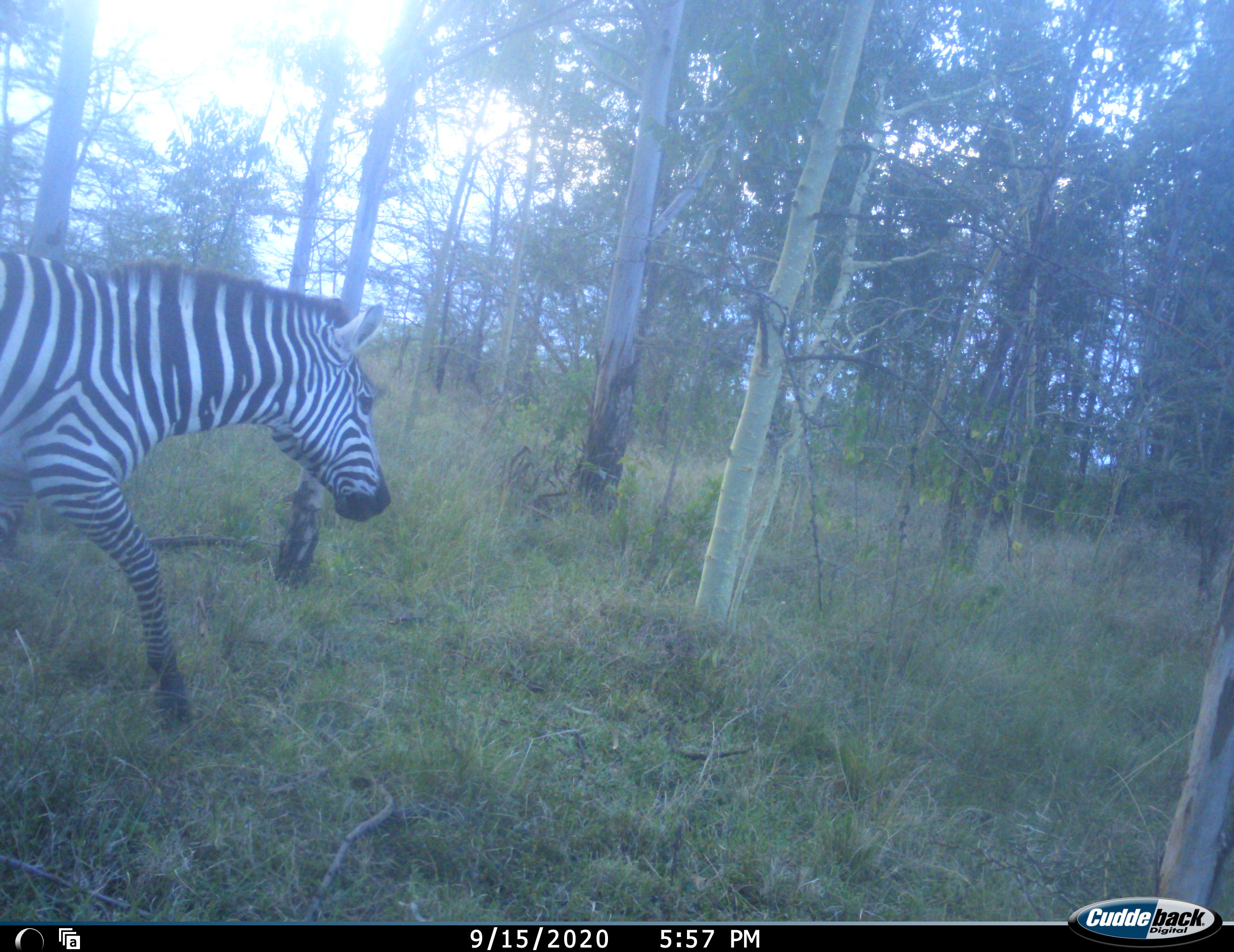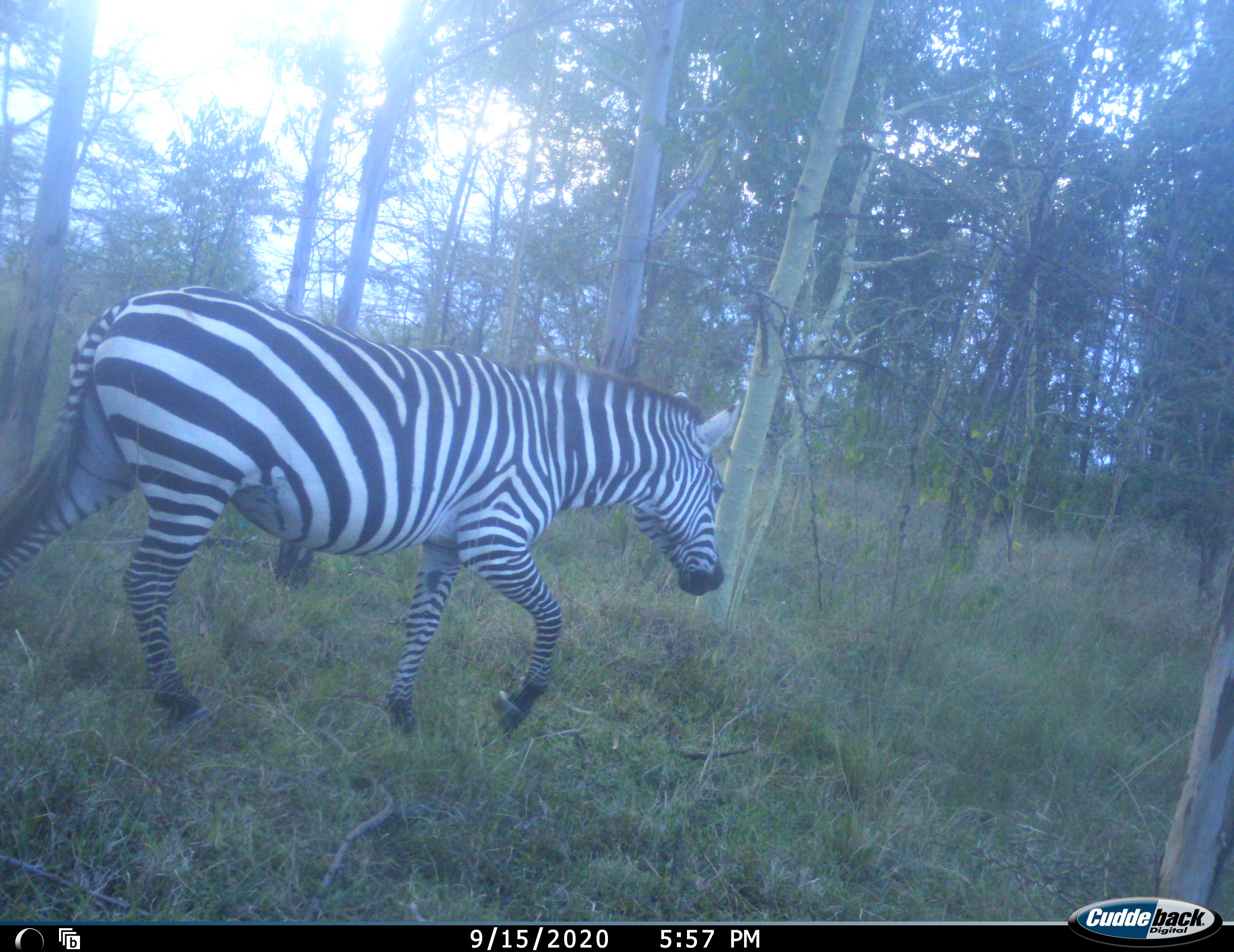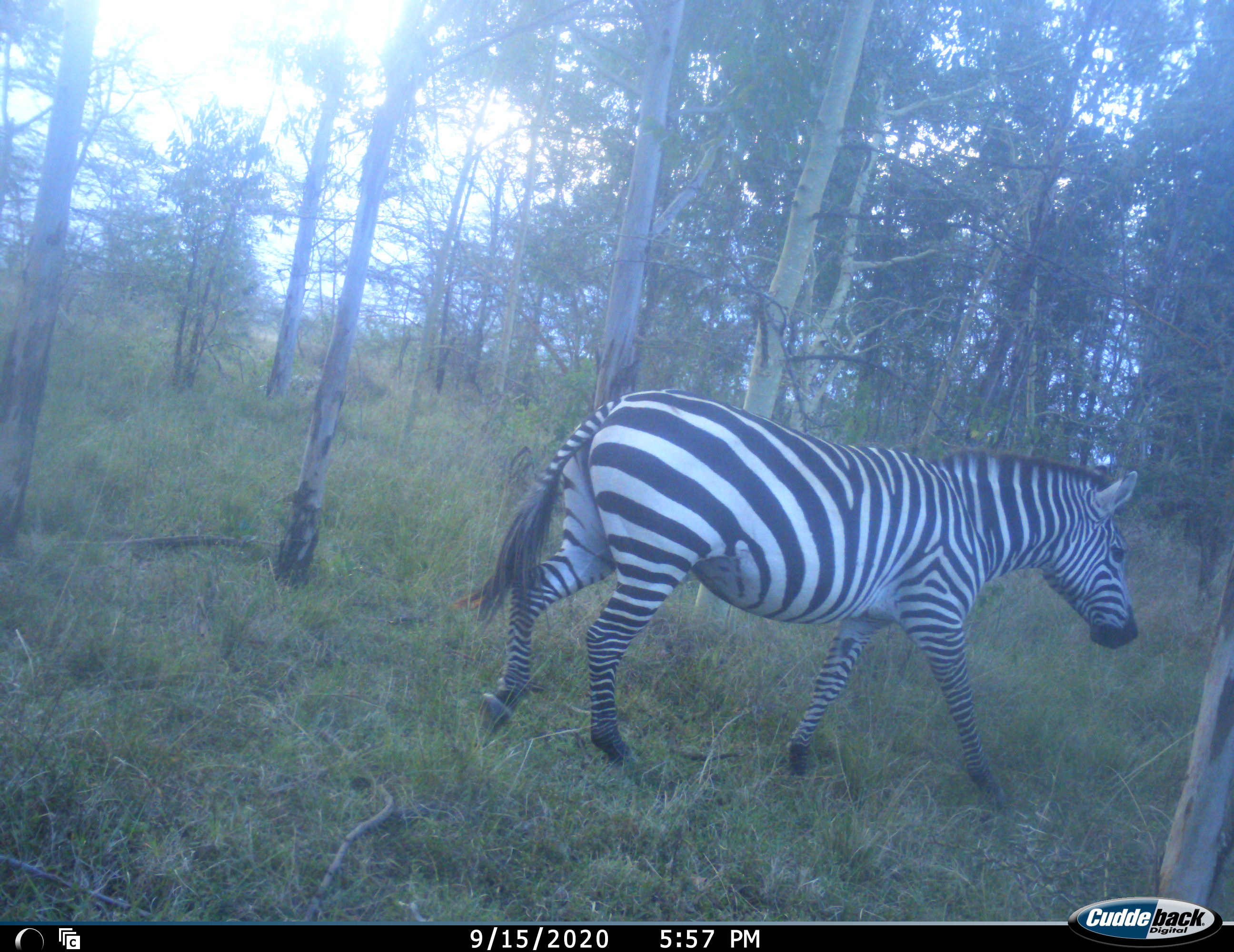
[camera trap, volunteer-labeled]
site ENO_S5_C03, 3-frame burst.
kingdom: Animalia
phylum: Chordata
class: Mammalia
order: Perissodactyla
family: Equidae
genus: Equus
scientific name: Equus quagga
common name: plains zebra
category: zebraplains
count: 1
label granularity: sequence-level